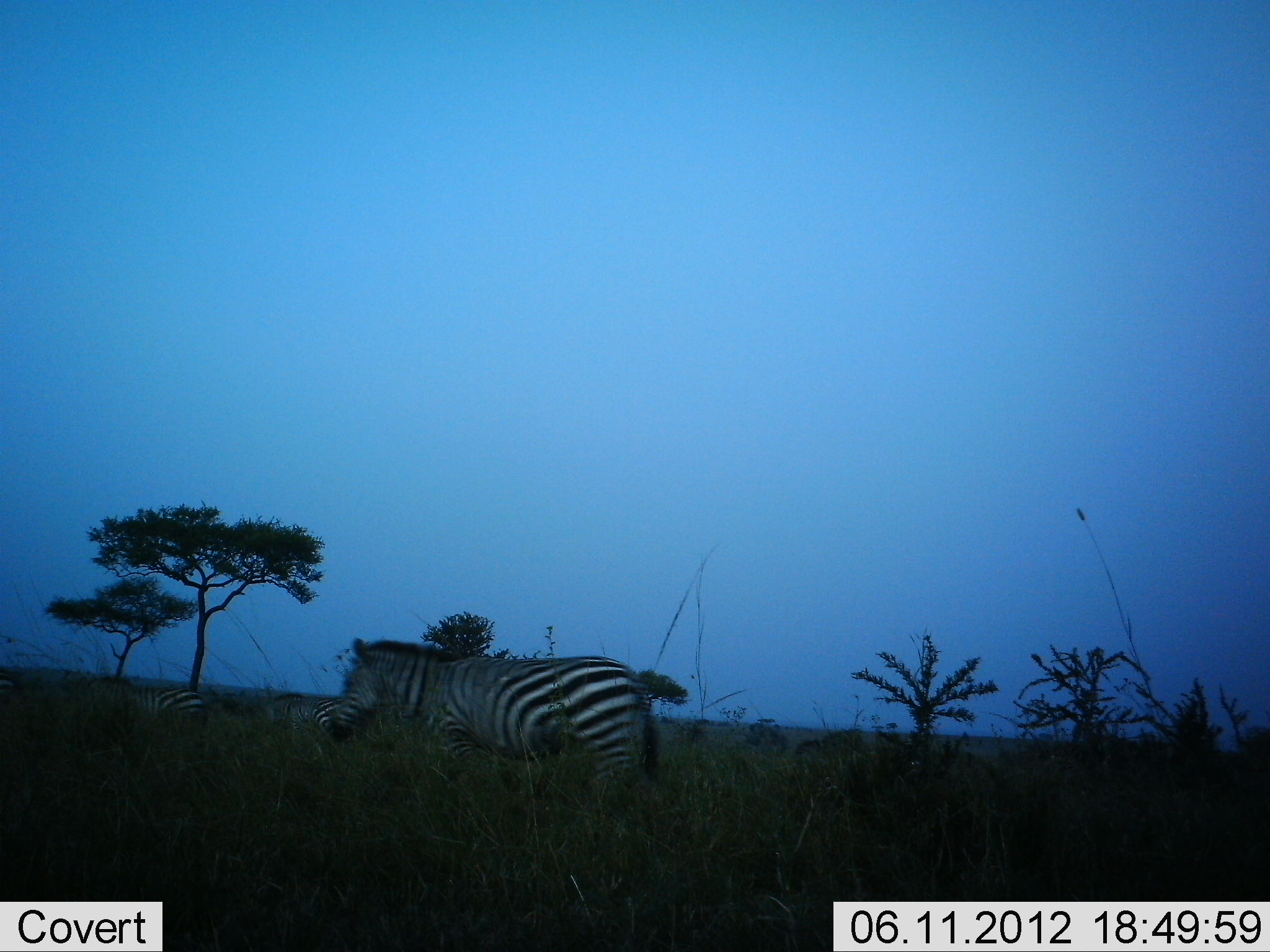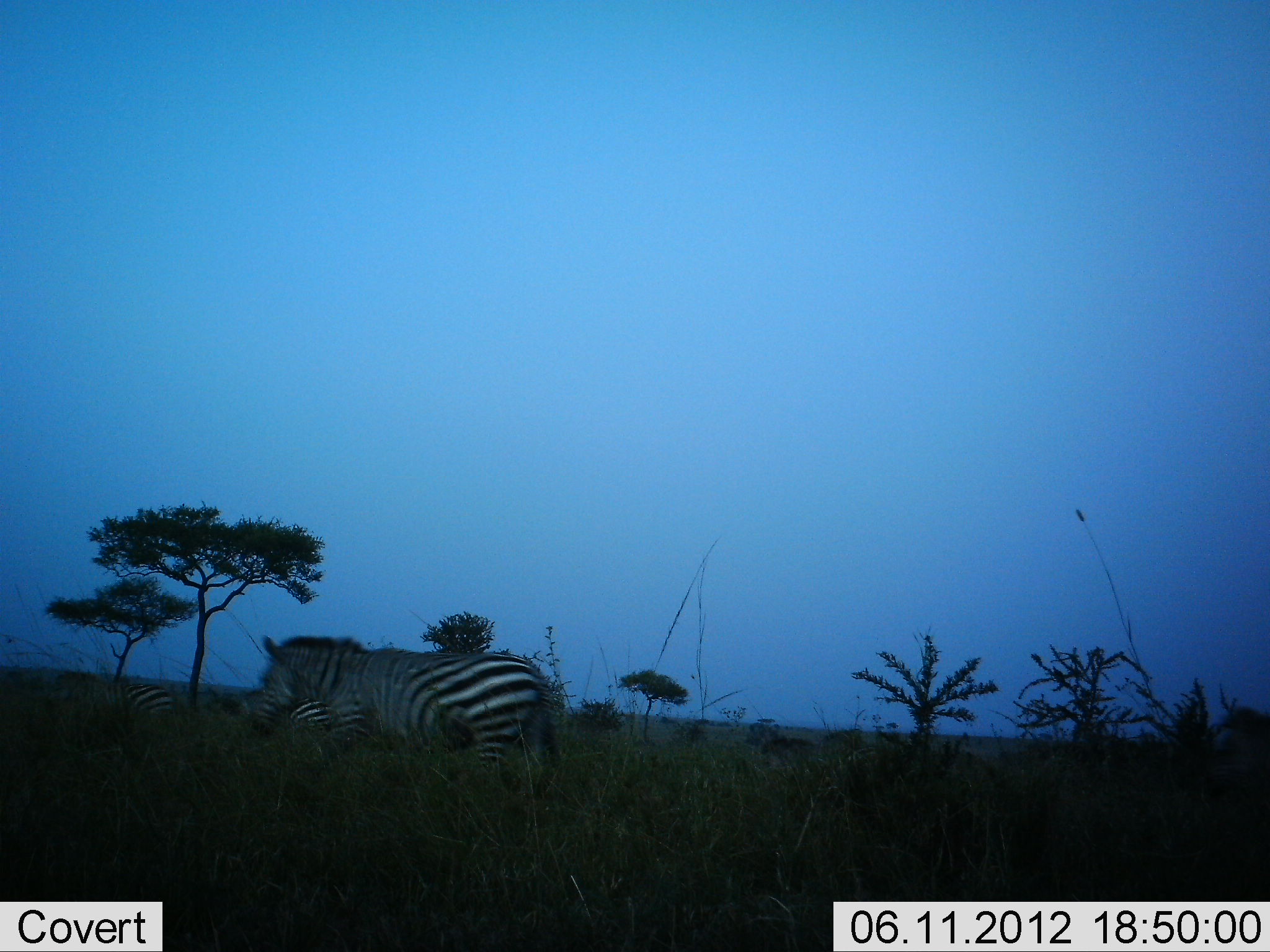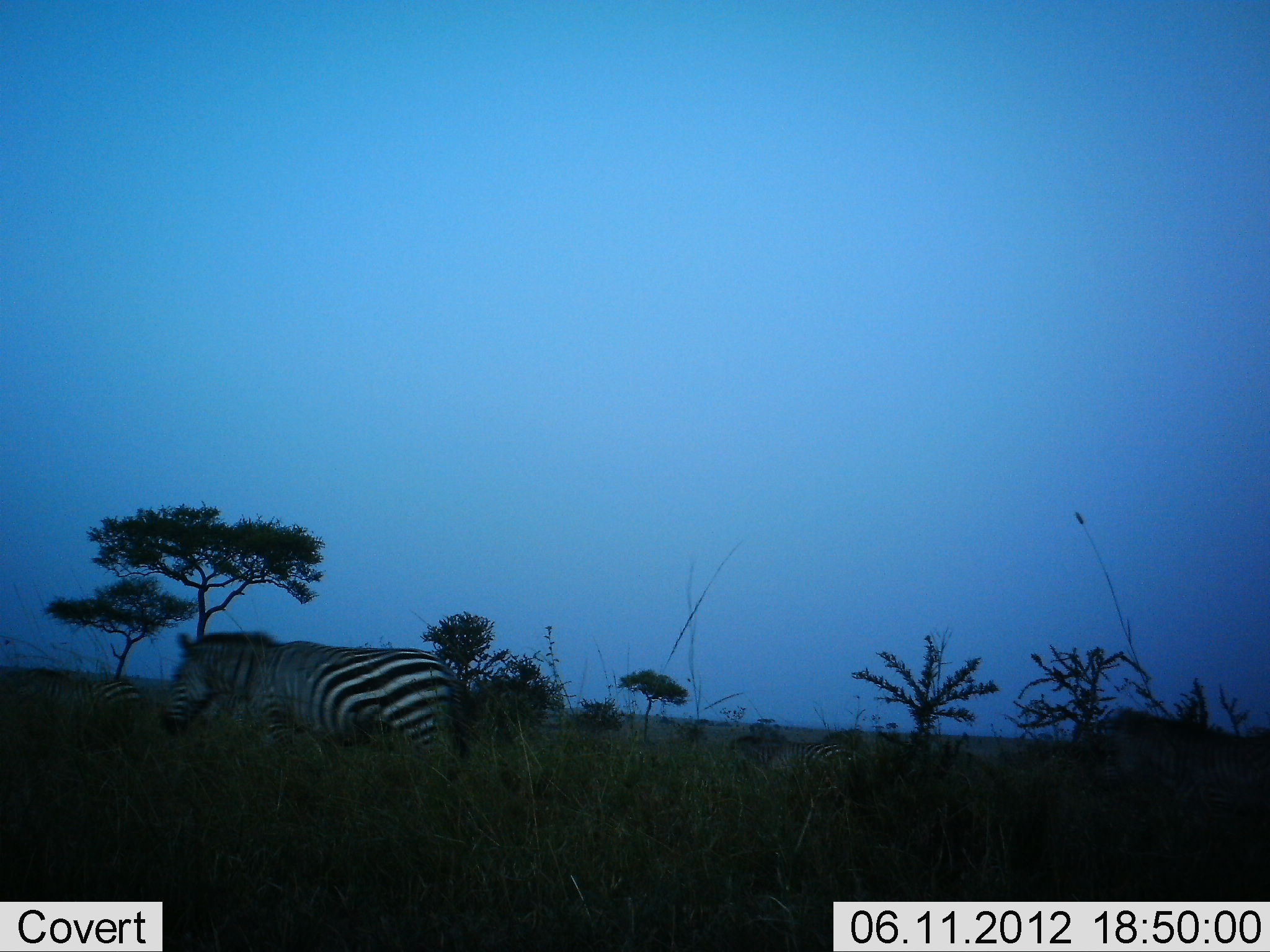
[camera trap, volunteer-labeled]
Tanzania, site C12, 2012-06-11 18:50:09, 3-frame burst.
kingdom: Animalia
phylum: Chordata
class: Mammalia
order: Perissodactyla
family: Equidae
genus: Equus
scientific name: Equus quagga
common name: plains zebra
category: zebra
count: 5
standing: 10%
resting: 0%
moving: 90%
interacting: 0%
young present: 0%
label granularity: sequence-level